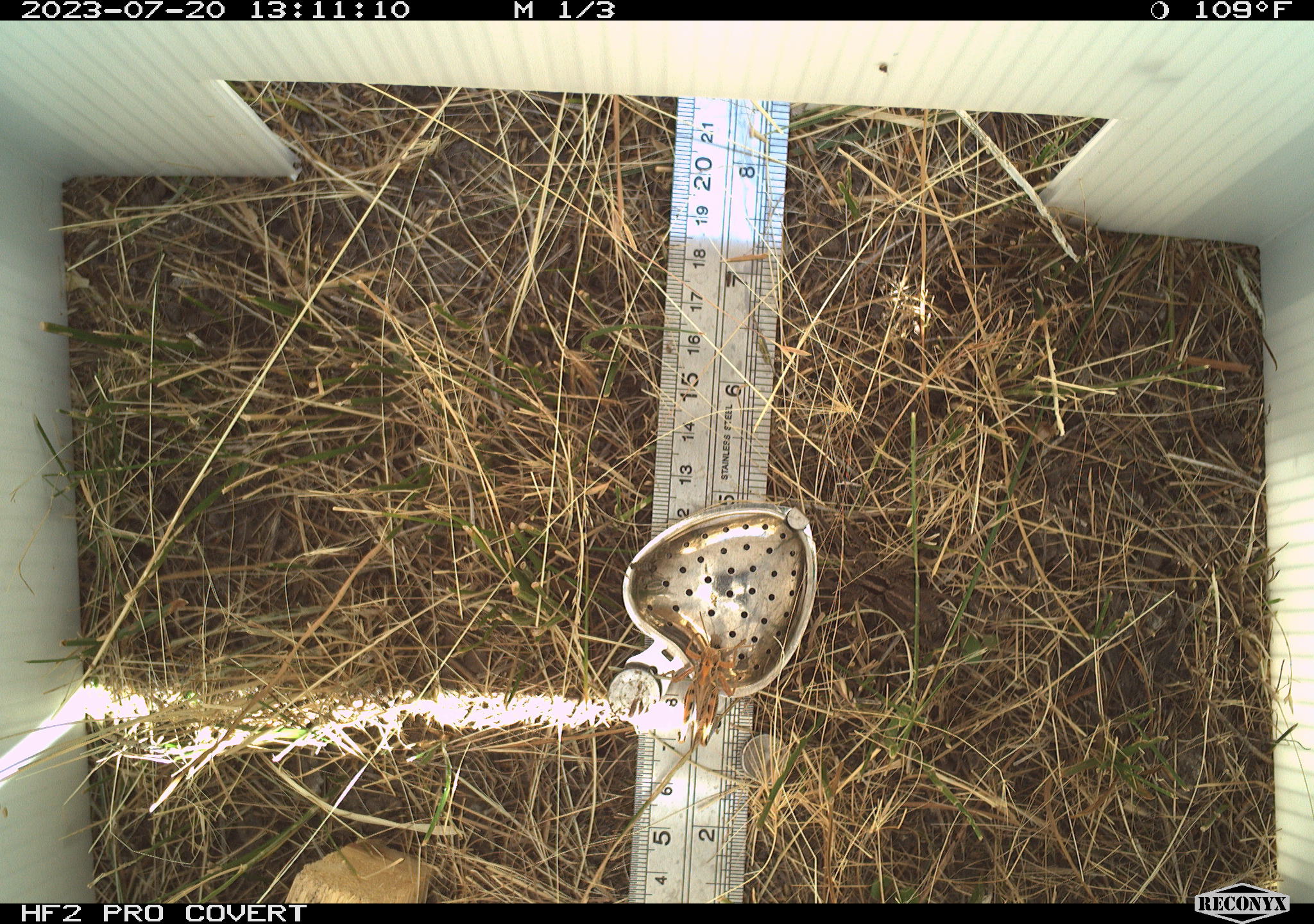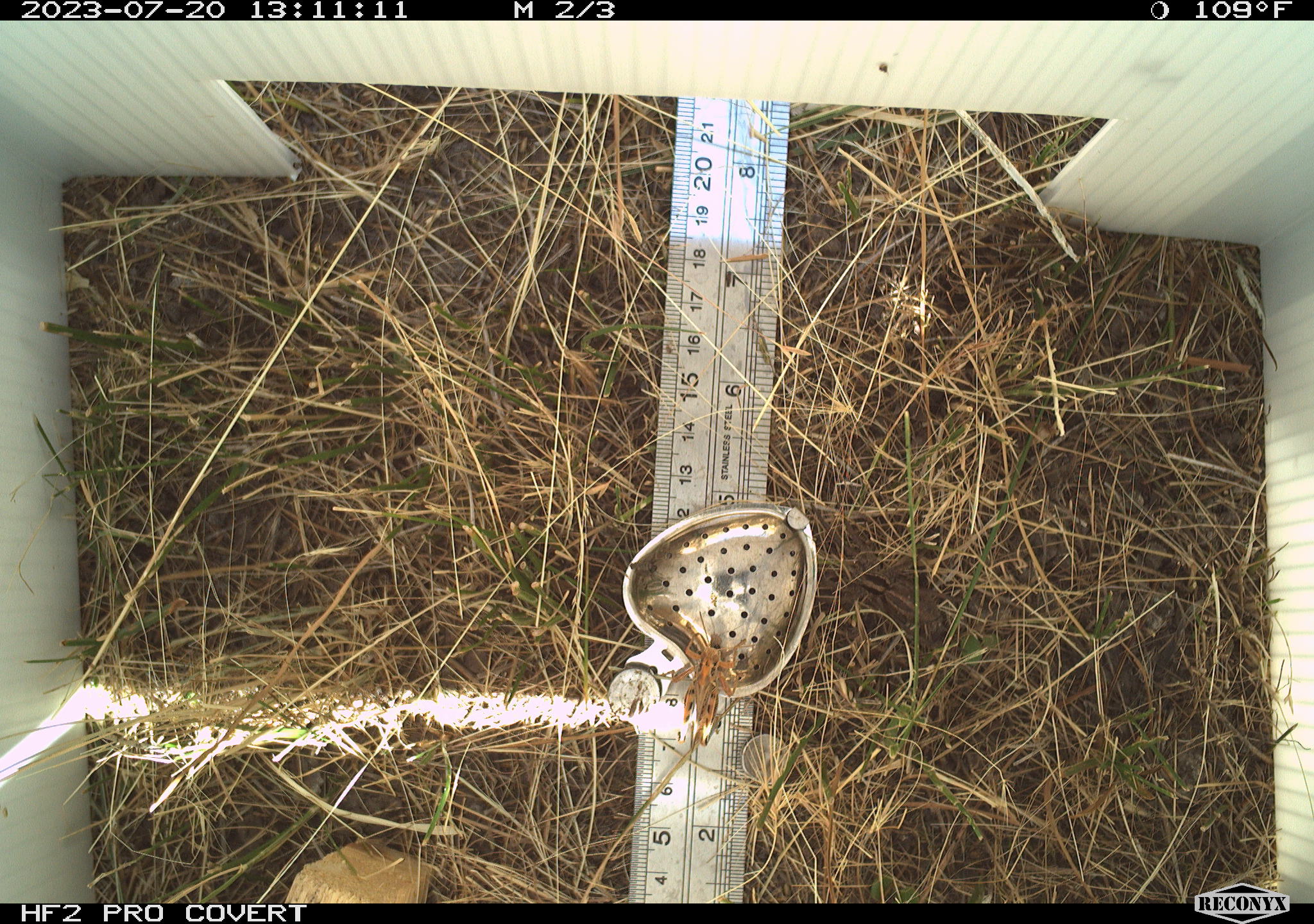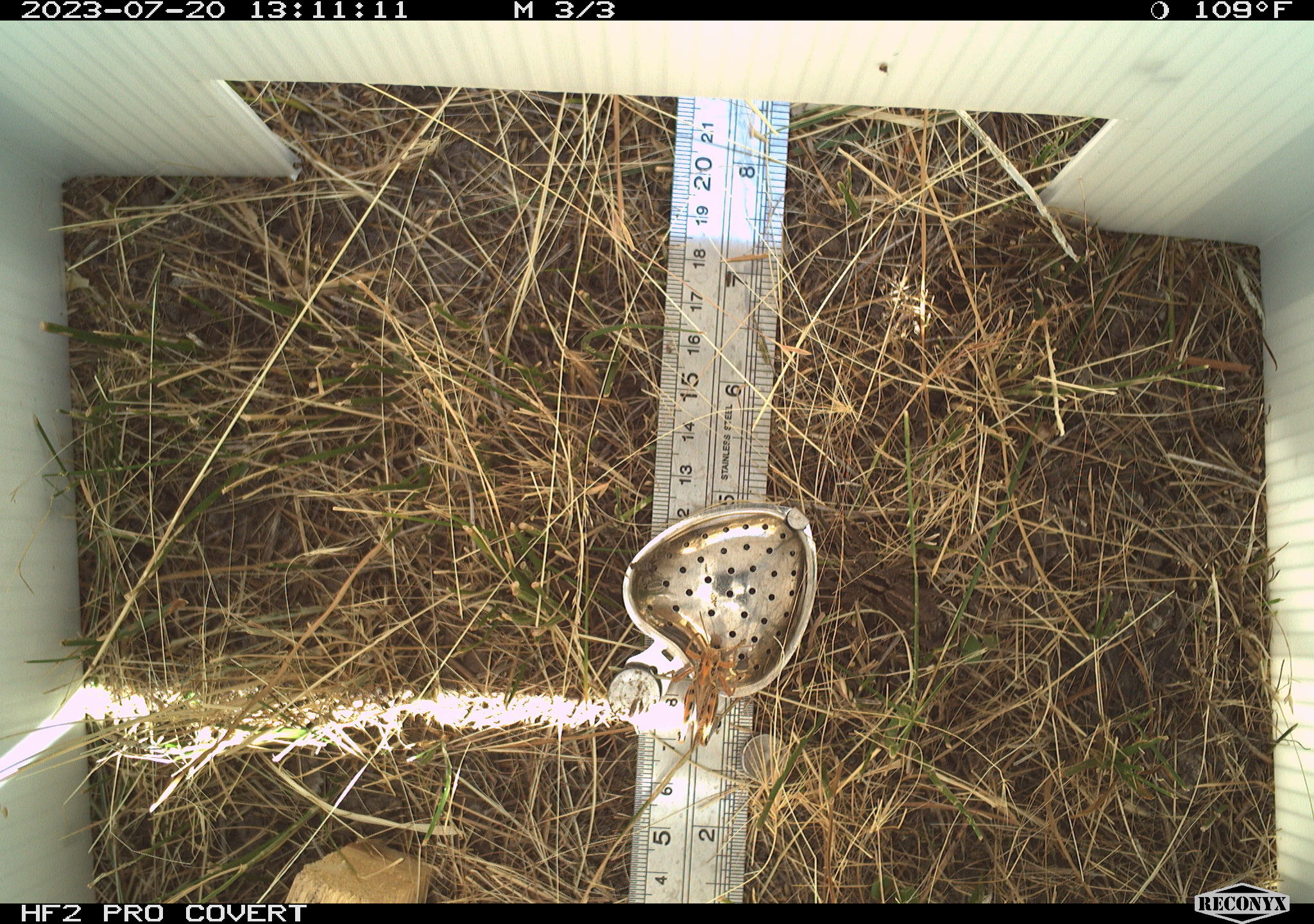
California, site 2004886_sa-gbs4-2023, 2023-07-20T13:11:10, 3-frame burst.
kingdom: Animalia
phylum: Arthropoda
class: Insecta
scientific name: Insecta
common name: insect